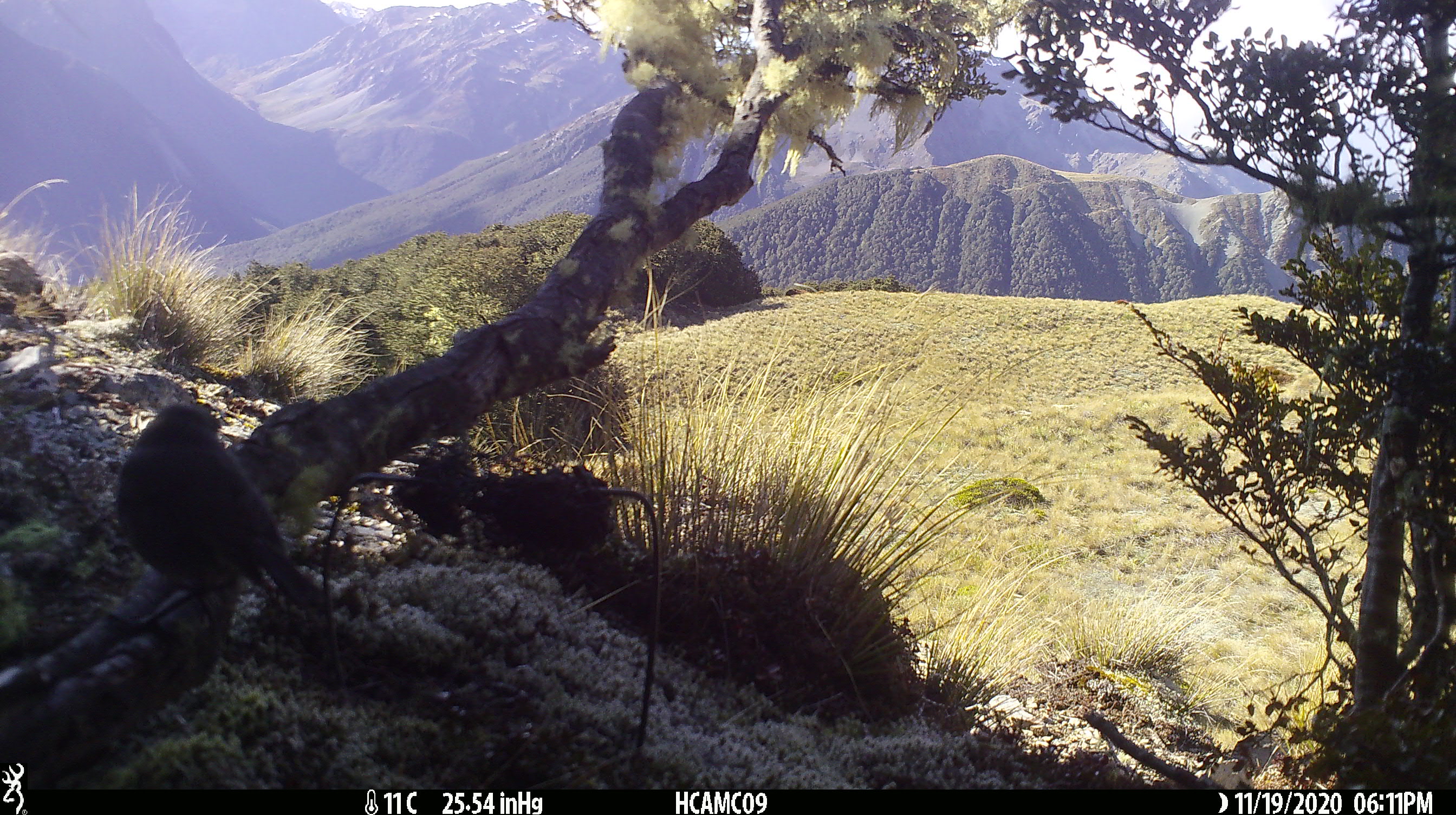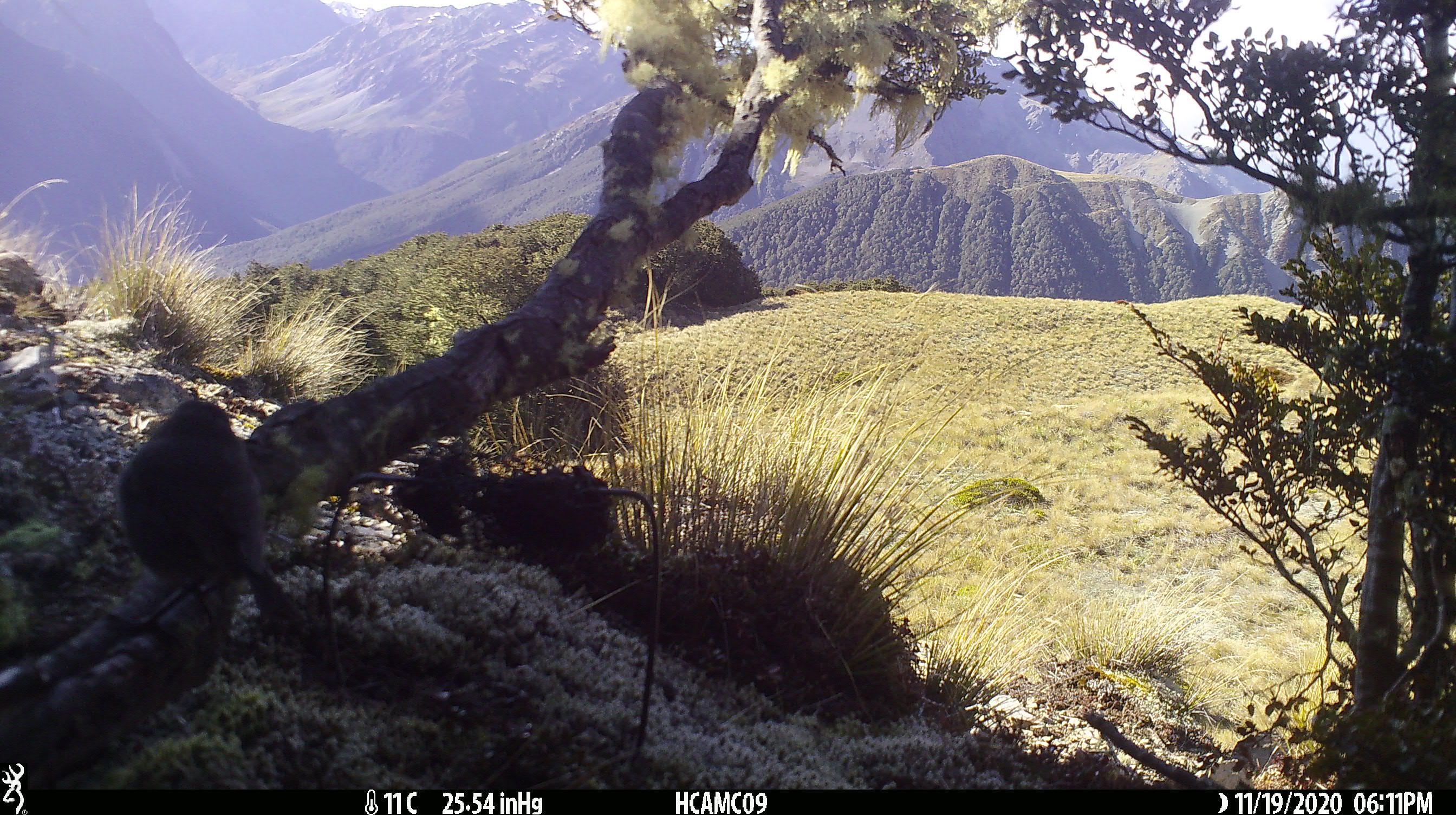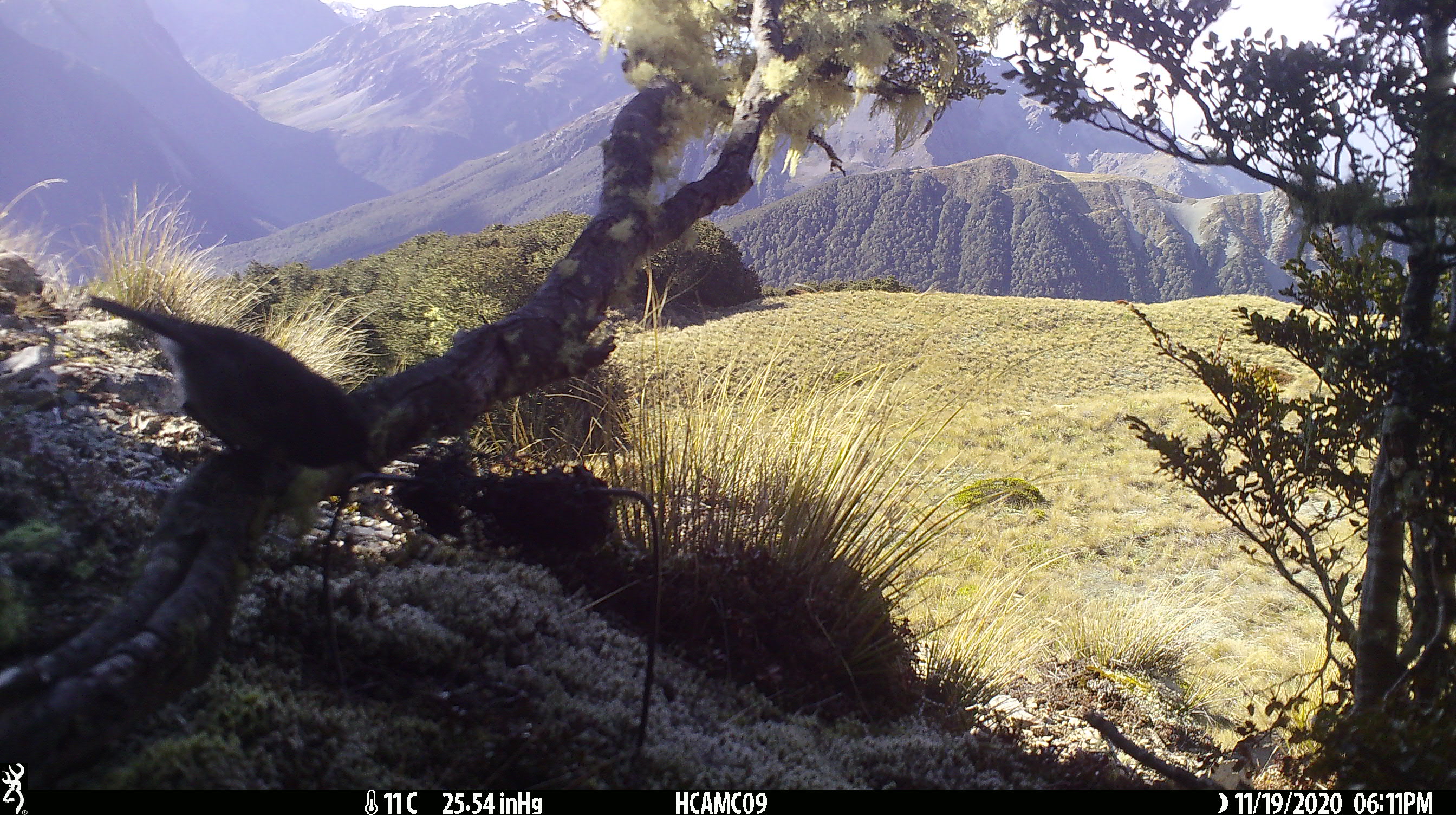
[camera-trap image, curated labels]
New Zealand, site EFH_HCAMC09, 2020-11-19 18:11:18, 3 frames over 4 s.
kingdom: Animalia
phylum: Chordata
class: Aves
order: Passeriformes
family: Petroicidae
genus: Petroica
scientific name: Petroica australis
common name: new zealand robin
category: robin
Robin (new zealand robin) (Petroica australis).